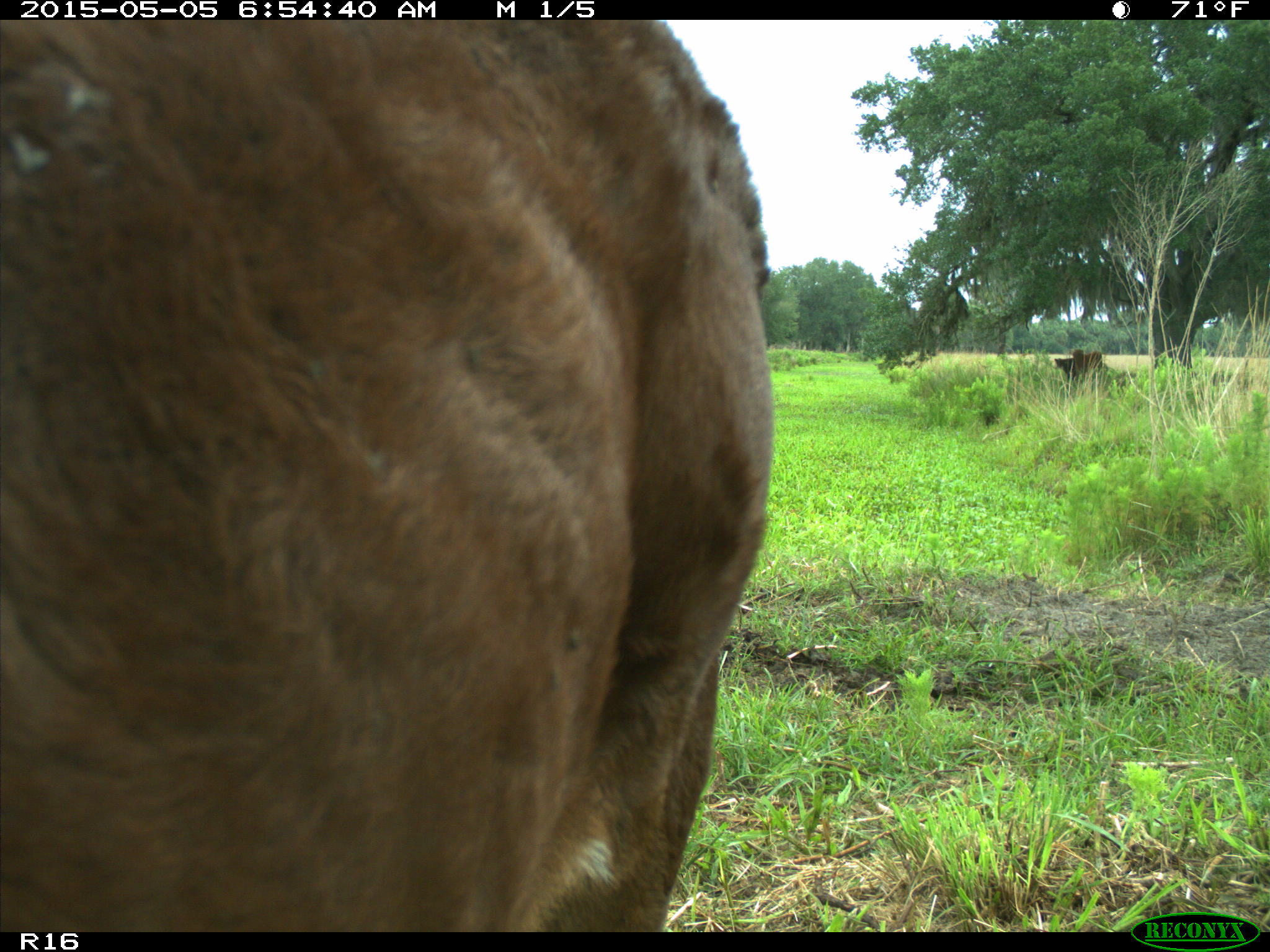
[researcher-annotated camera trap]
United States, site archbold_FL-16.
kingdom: Animalia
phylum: Chordata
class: Mammalia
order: Artiodactyla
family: Bovidae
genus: Bos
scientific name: Bos taurus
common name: domestic cow